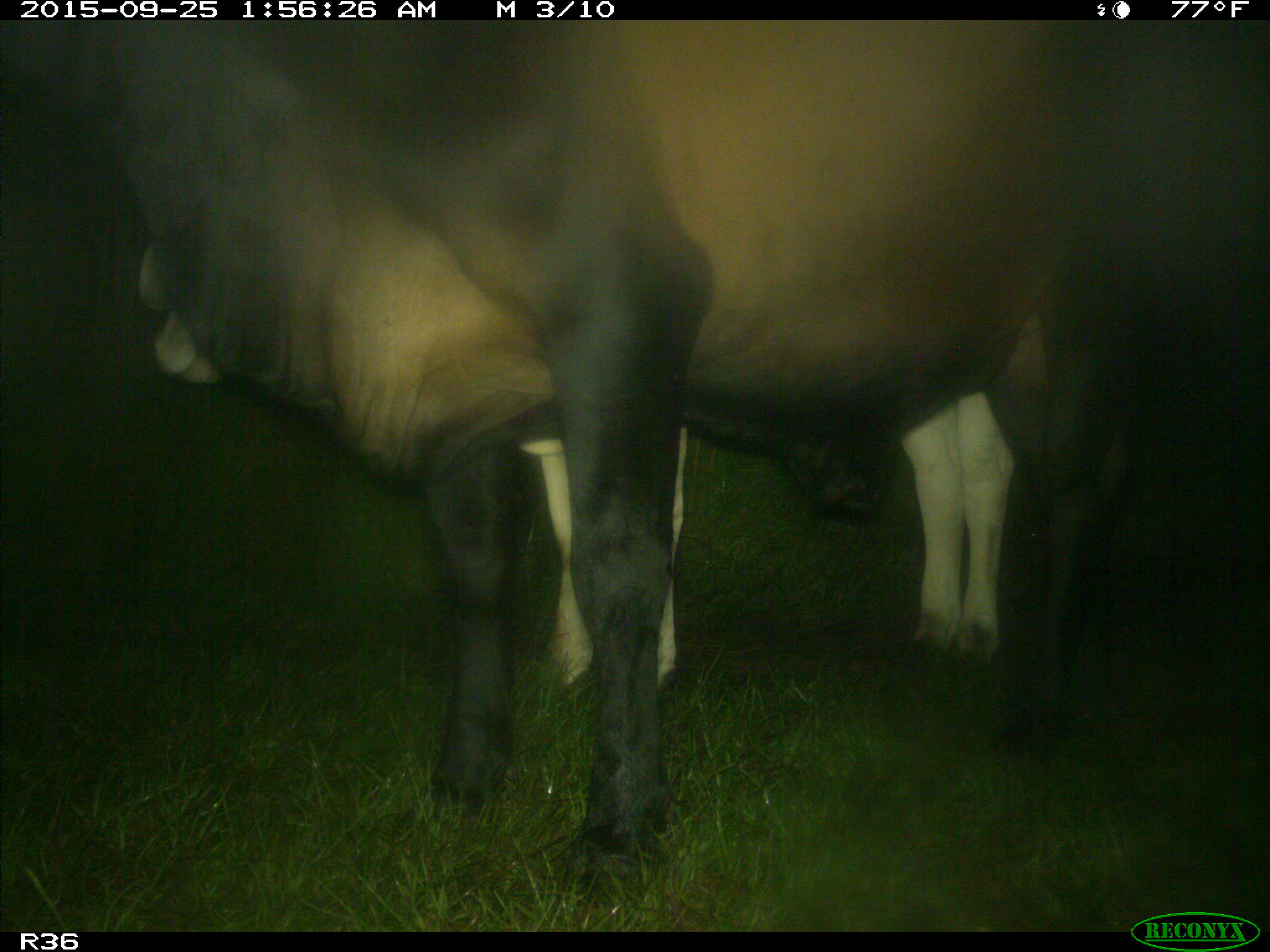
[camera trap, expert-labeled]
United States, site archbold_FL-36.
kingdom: Animalia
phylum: Chordata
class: Mammalia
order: Artiodactyla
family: Bovidae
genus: Bos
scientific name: Bos taurus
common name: domestic cow